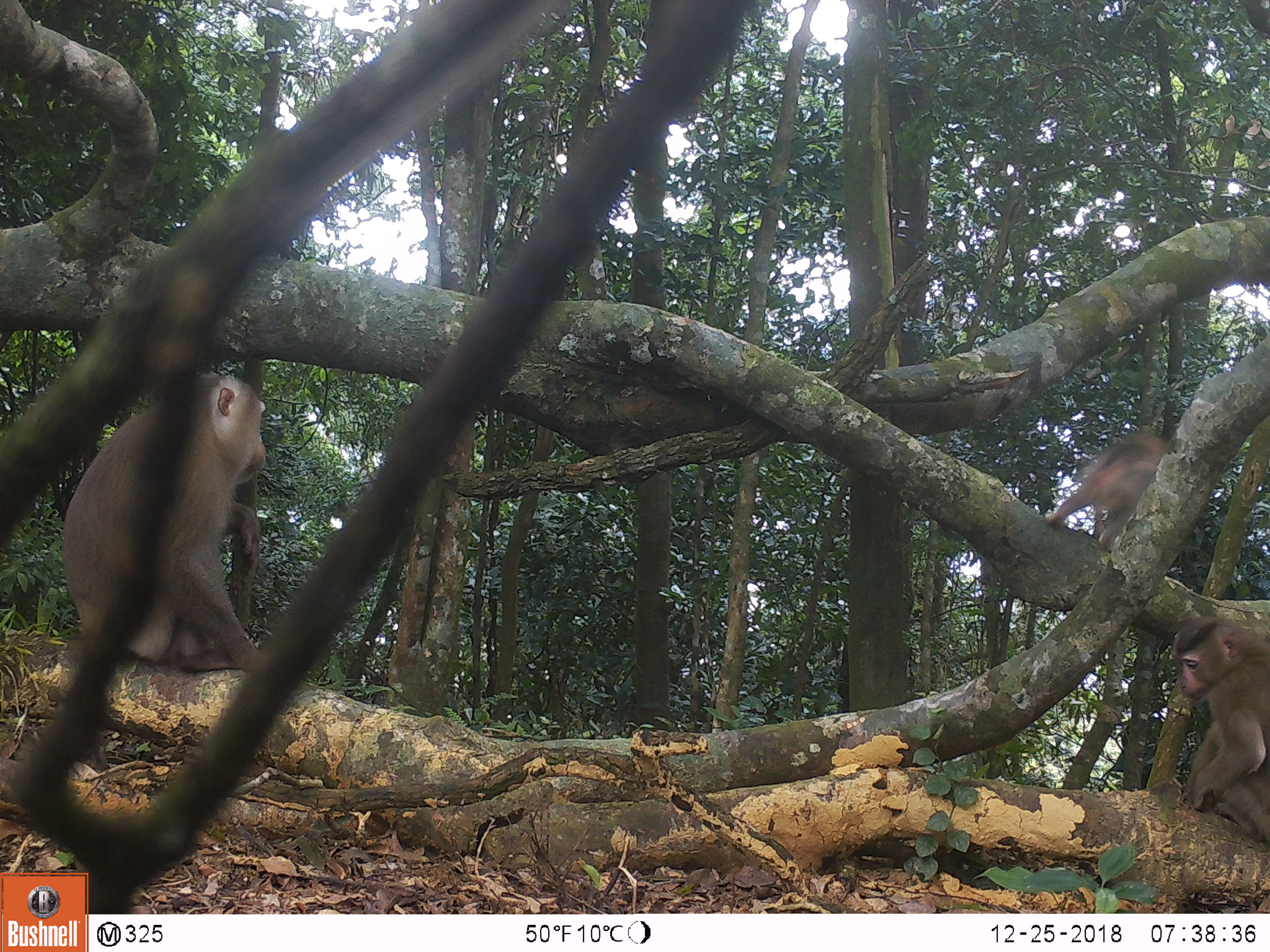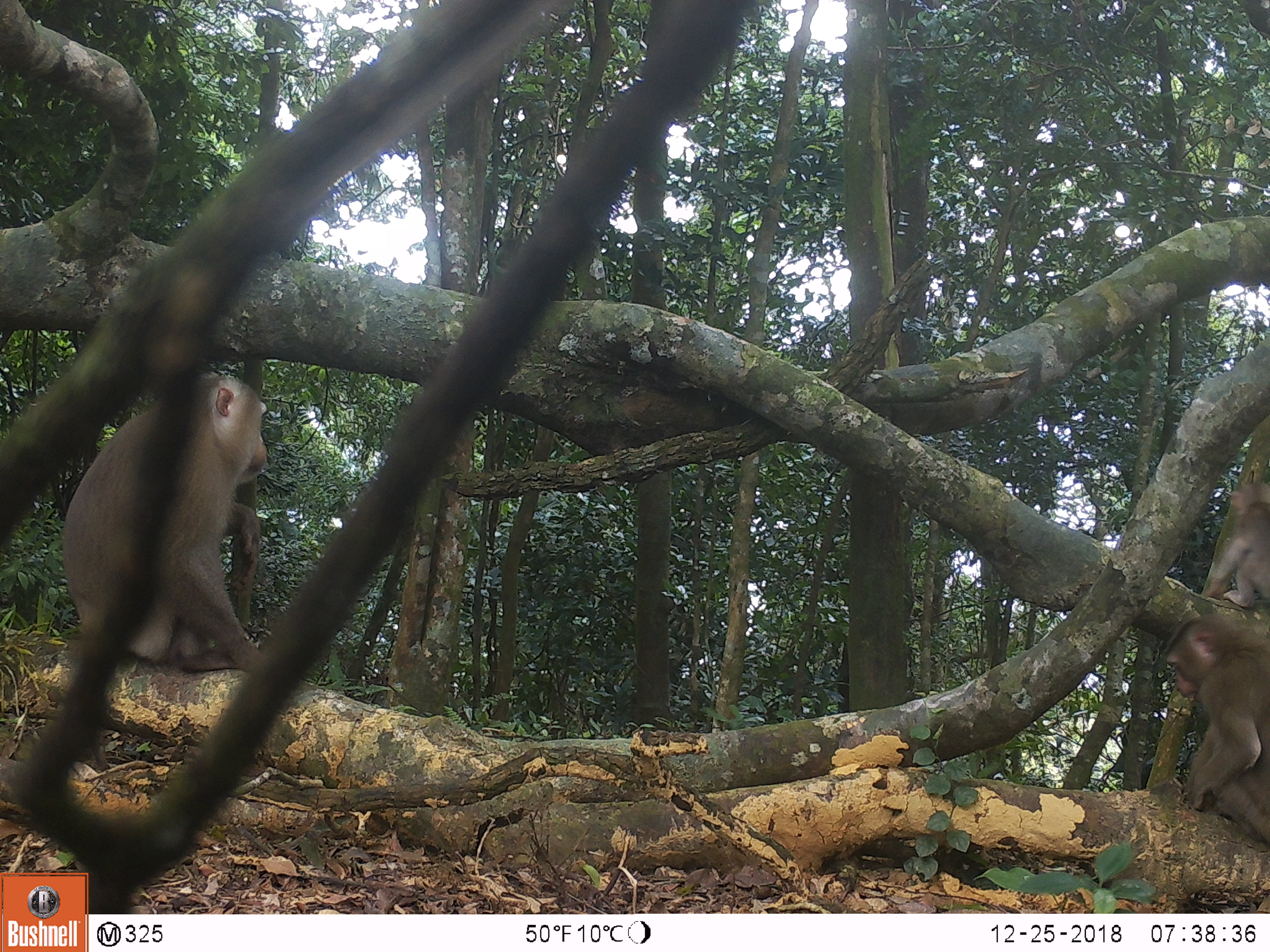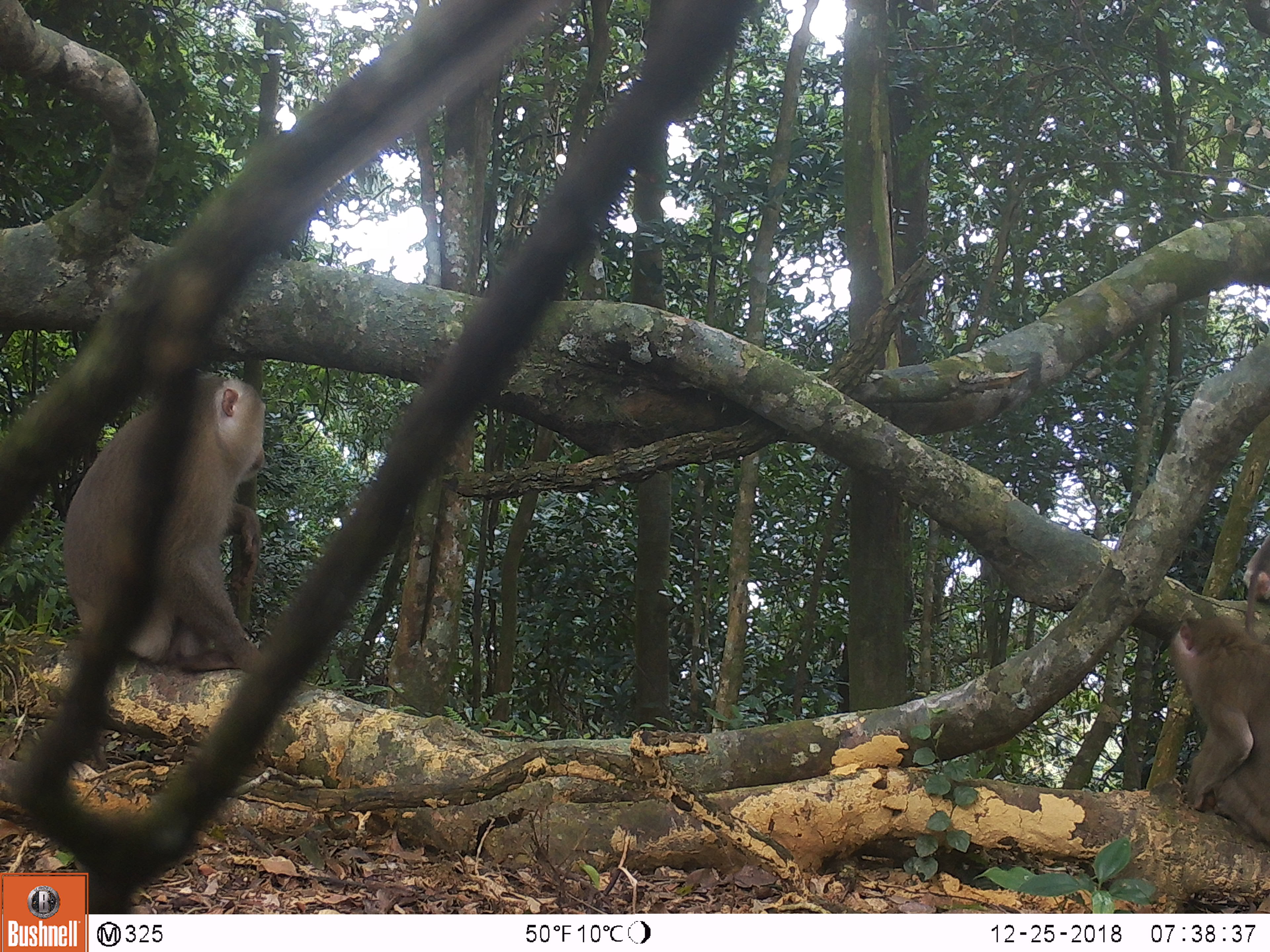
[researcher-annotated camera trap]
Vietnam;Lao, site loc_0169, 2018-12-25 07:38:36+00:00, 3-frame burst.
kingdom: Animalia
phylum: Chordata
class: Mammalia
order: Primates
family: Cercopithecidae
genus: Macaca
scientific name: Macaca nemestrina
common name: pig-tailed macaque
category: pig tailed macaque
Pig tailed macaque (pig-tailed macaque) (Macaca nemestrina). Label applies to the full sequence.